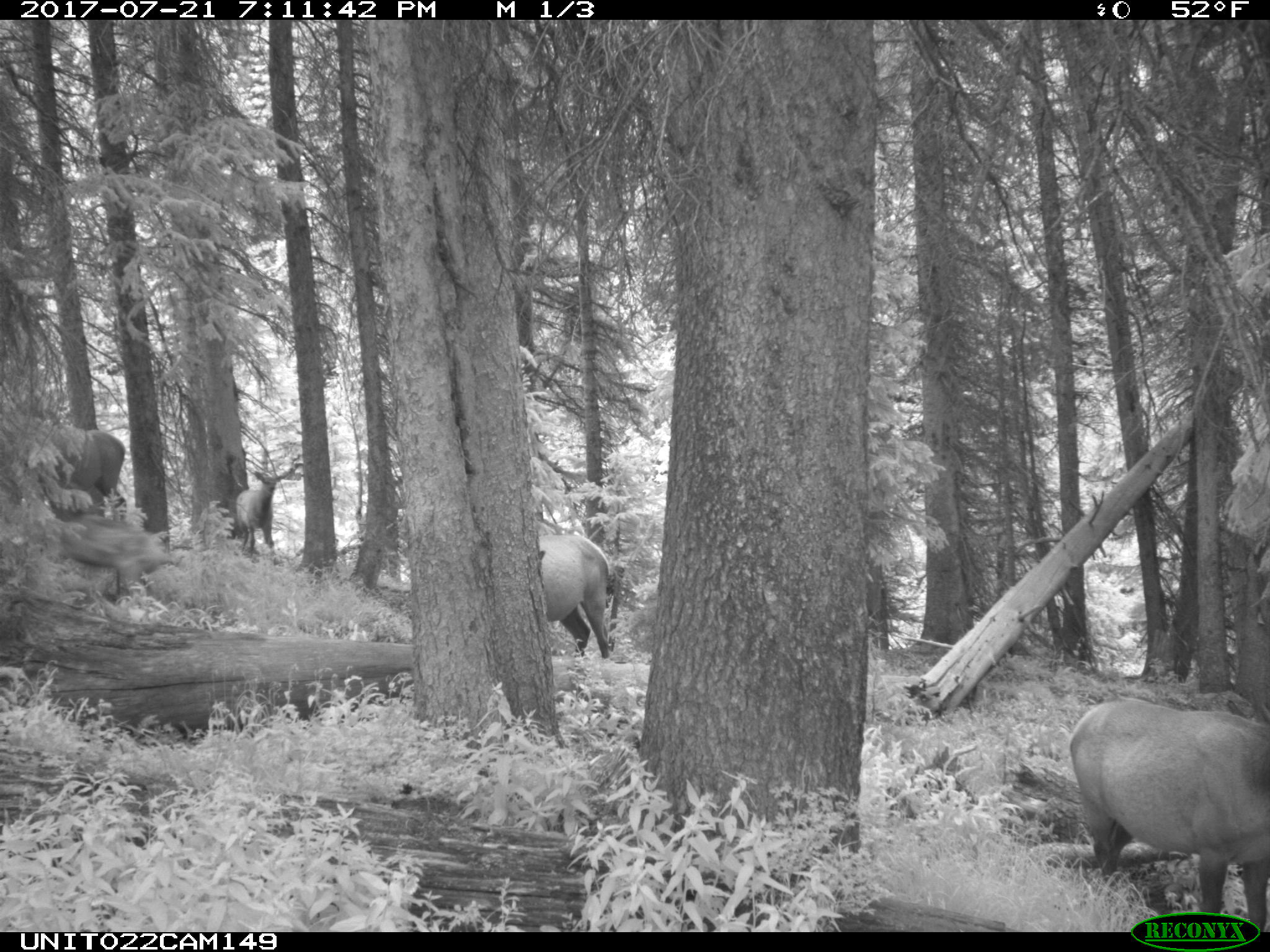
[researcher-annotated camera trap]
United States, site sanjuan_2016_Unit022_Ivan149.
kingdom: Animalia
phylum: Chordata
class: Mammalia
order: Artiodactyla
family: Cervidae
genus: Cervus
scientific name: Cervus elaphus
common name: red deer